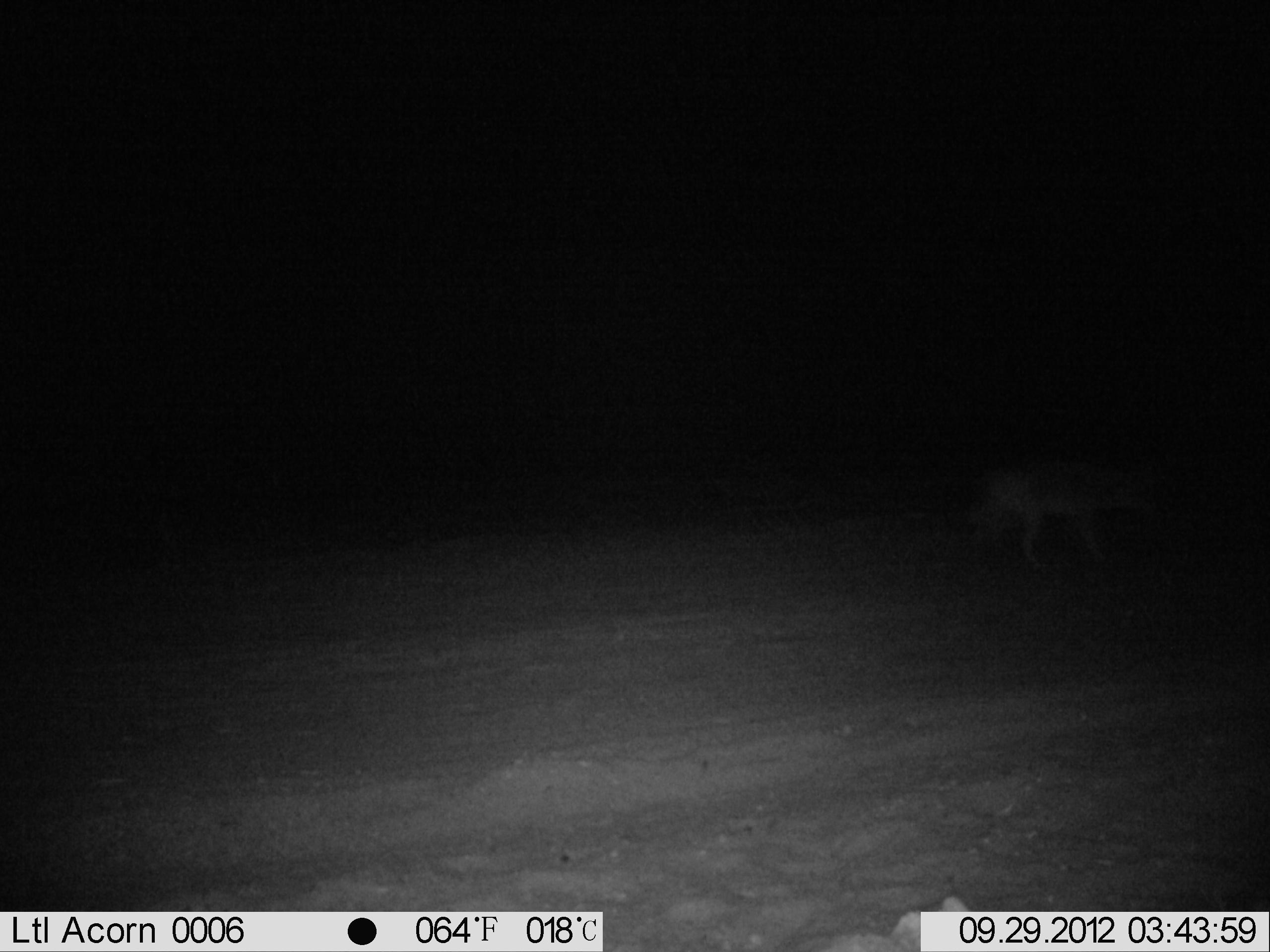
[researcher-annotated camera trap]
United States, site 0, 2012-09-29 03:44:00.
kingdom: Animalia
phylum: Chordata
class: Mammalia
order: Carnivora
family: Canidae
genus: Canis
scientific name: Canis latrans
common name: coyote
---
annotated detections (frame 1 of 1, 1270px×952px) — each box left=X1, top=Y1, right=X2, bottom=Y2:
coyote: left=970, top=416, right=1191, bottom=584